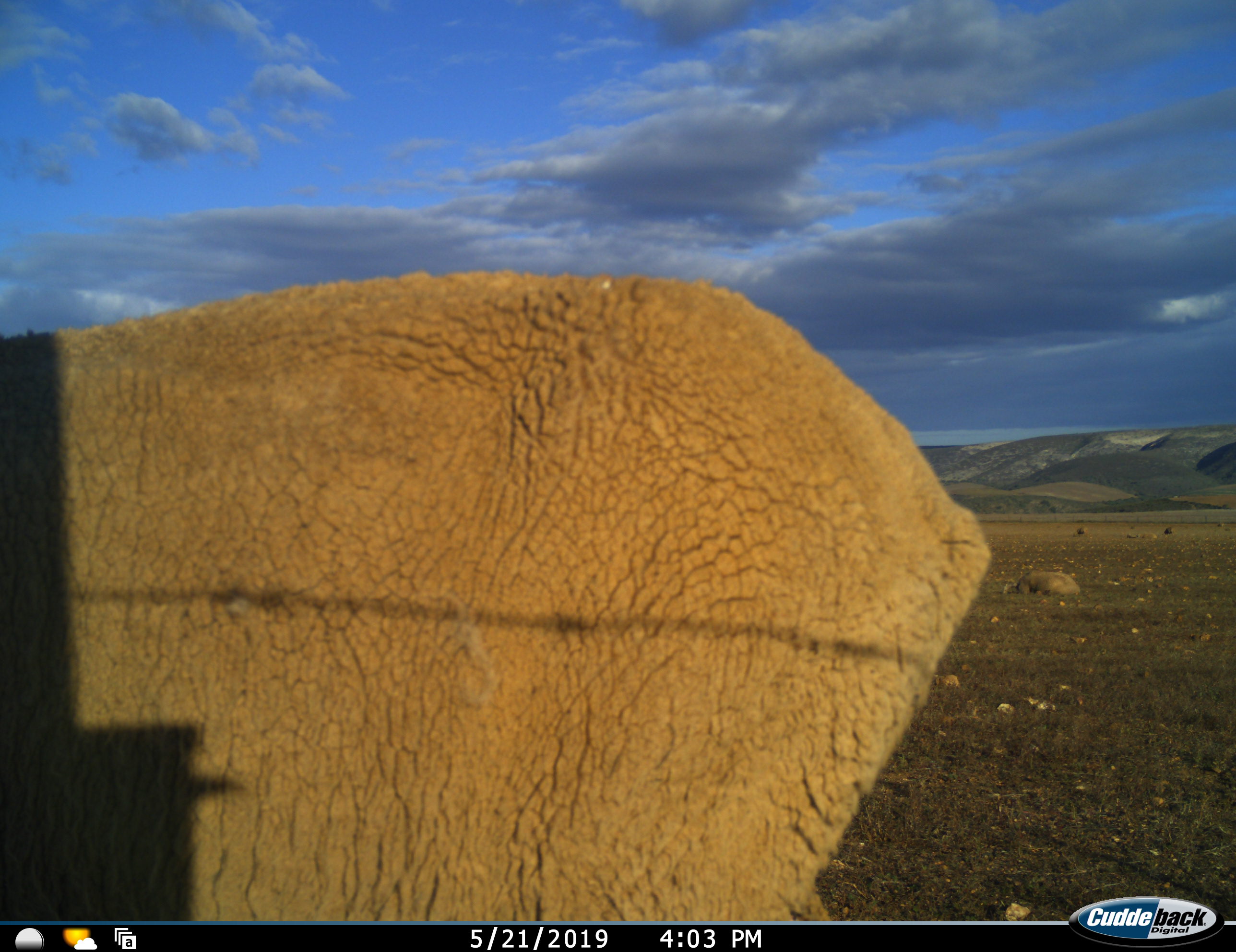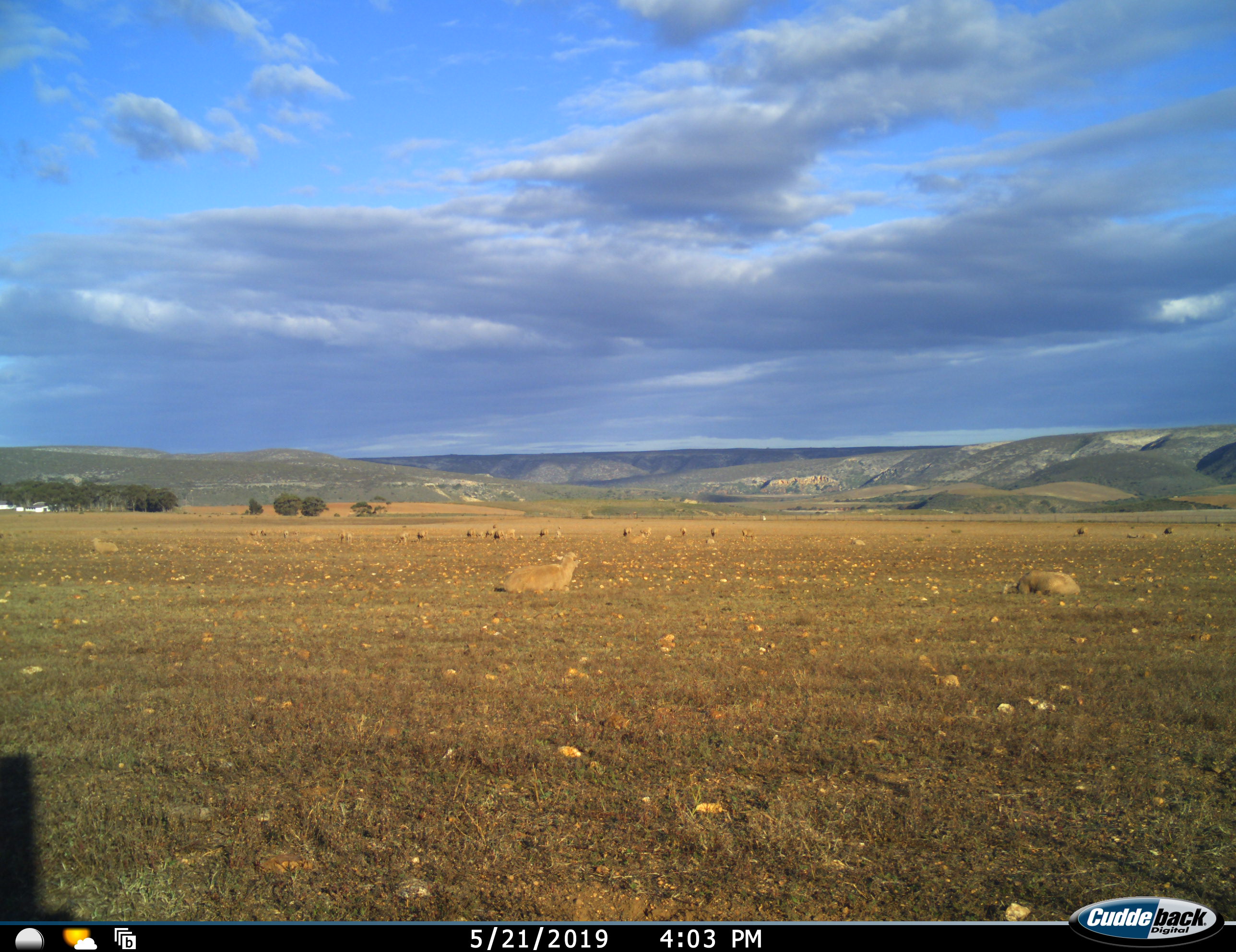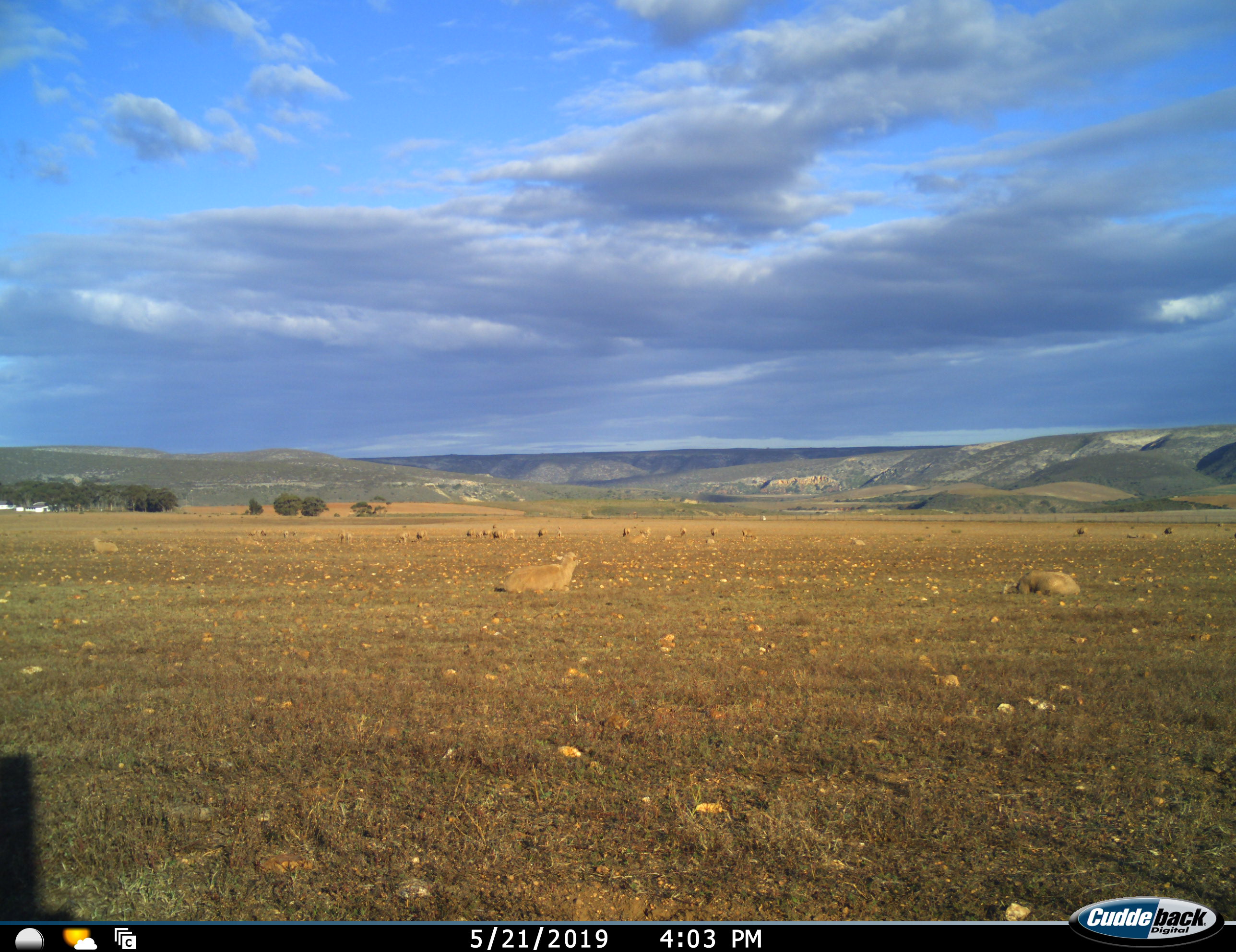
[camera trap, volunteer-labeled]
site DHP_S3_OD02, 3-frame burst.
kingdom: Animalia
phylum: Chordata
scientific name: Vertebrata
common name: domestic animal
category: domesticanimal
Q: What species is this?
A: Domesticanimal (domestic animal) (Vertebrata).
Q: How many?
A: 11-50.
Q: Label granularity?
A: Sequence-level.